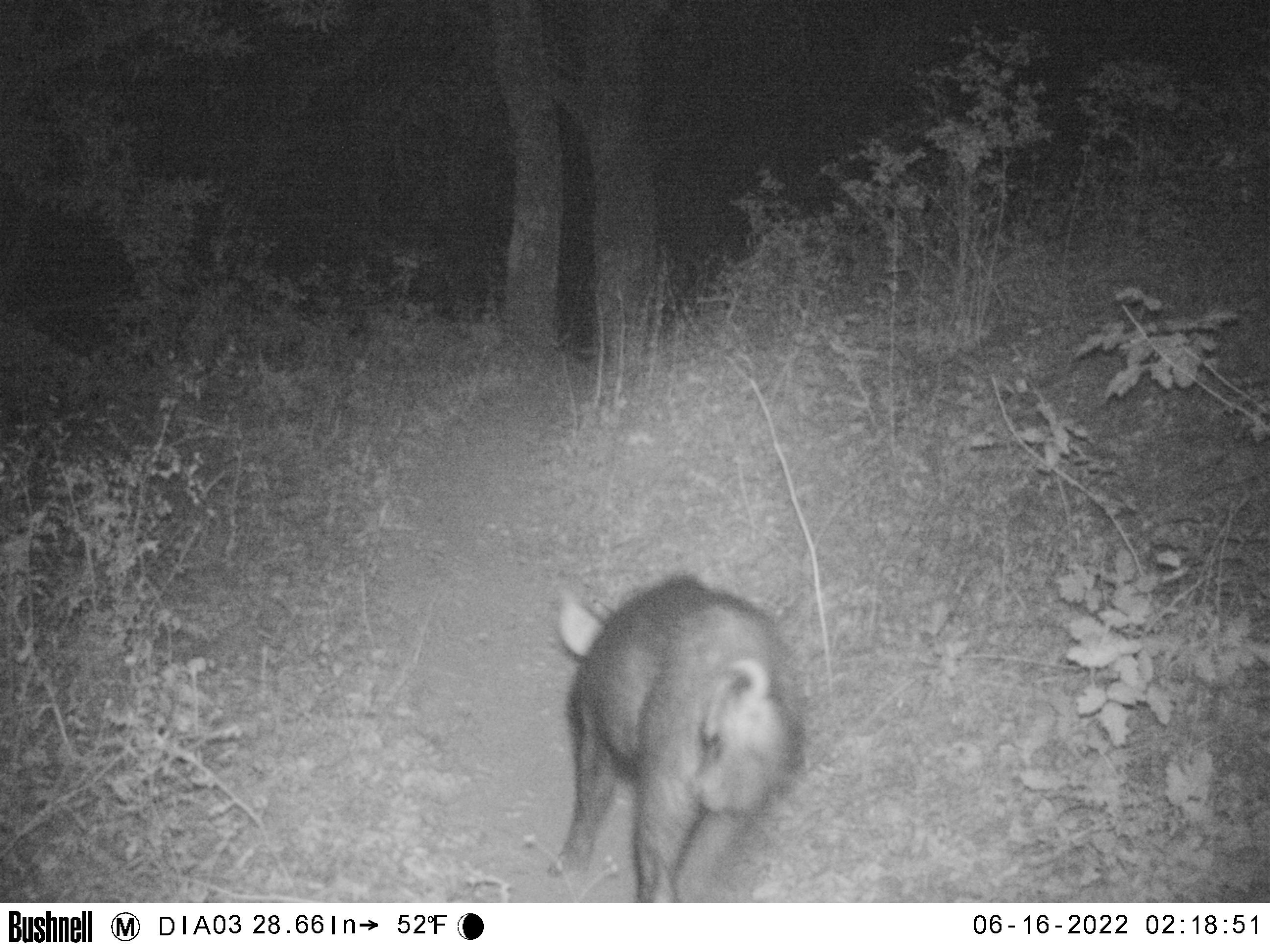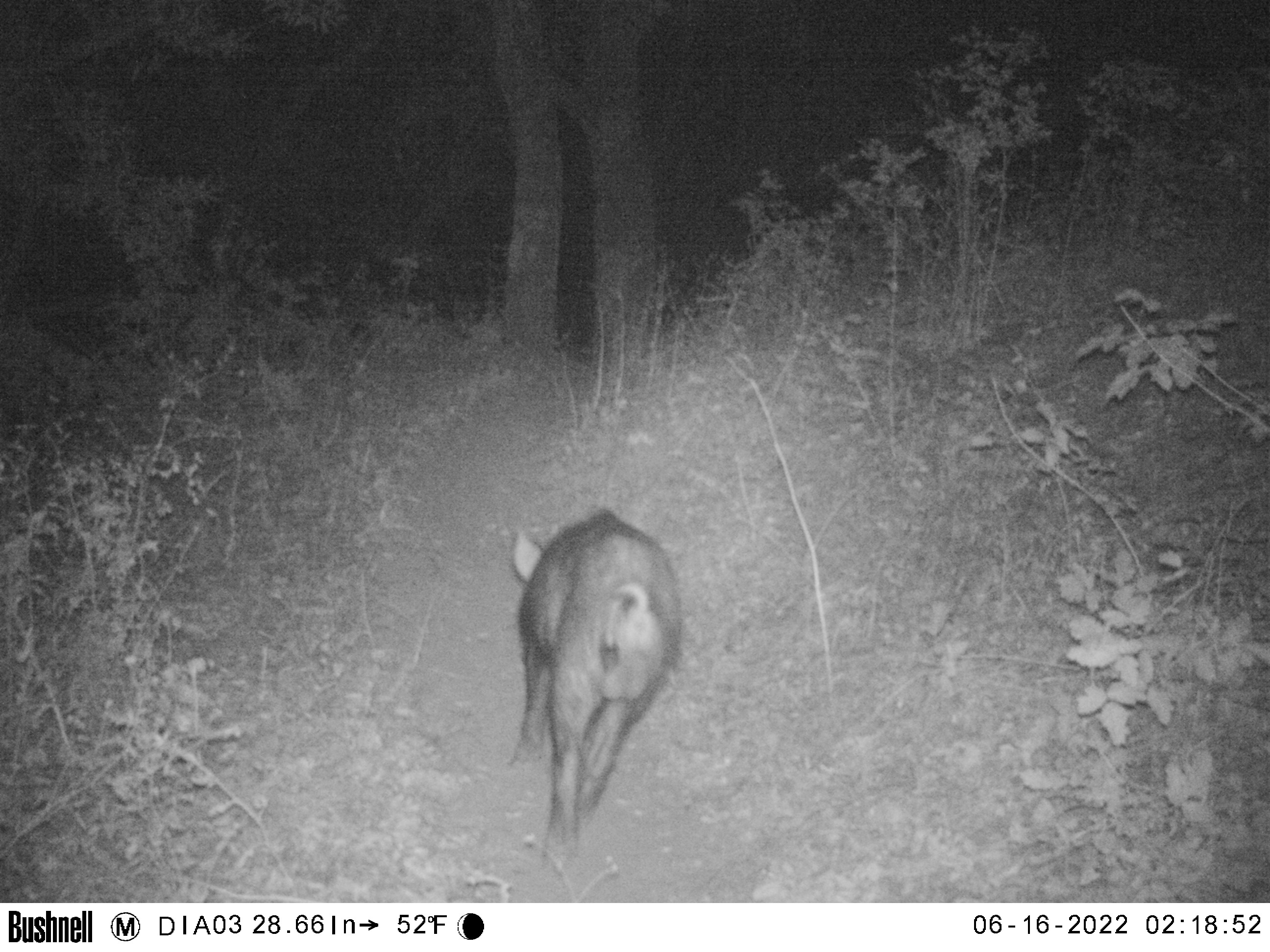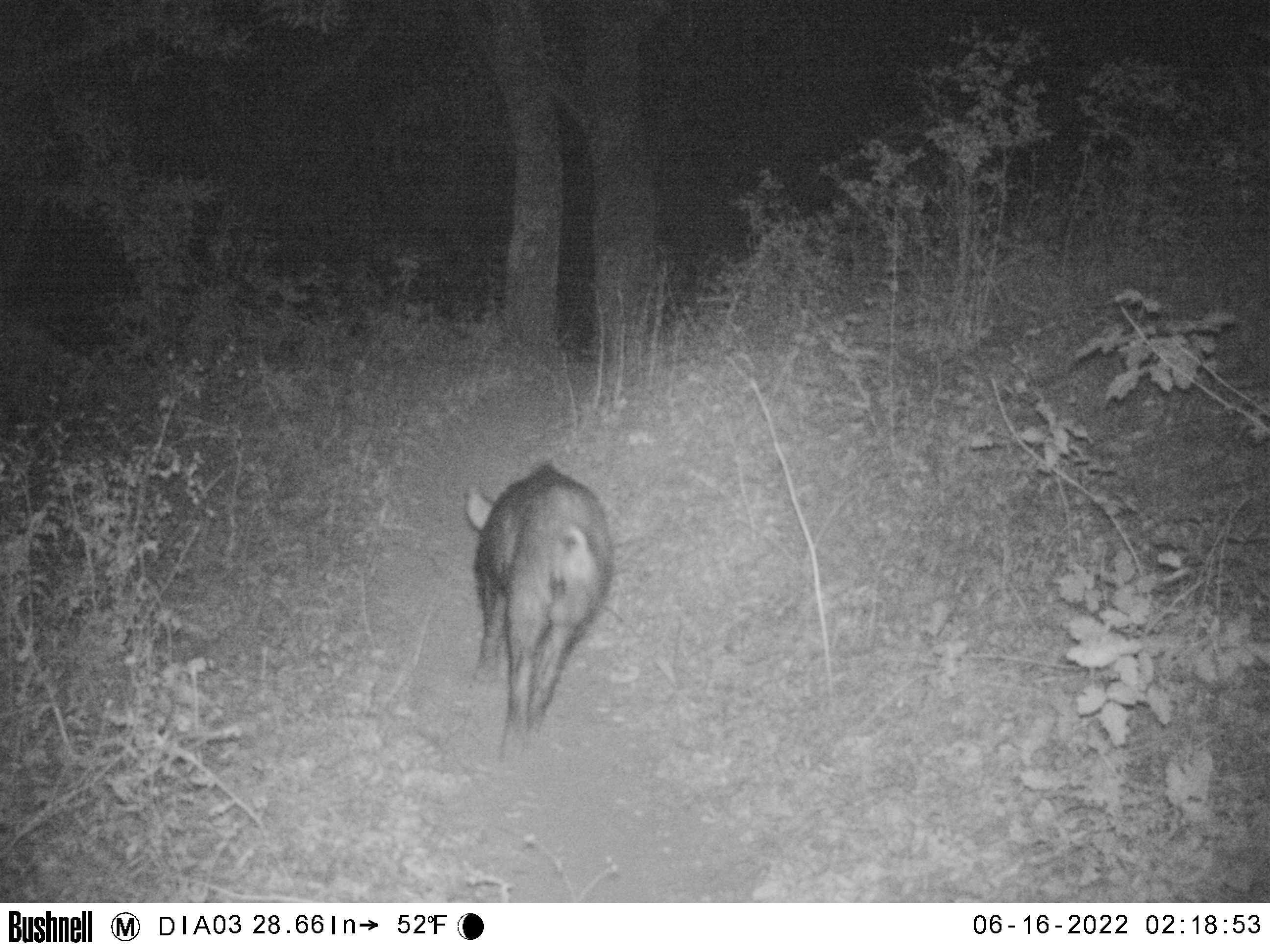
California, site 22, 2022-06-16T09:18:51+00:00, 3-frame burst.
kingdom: Animalia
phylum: Chordata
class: Mammalia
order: Artiodactyla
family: Suidae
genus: Sus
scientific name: Sus scrofa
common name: wild boar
Wild boar (Sus scrofa).